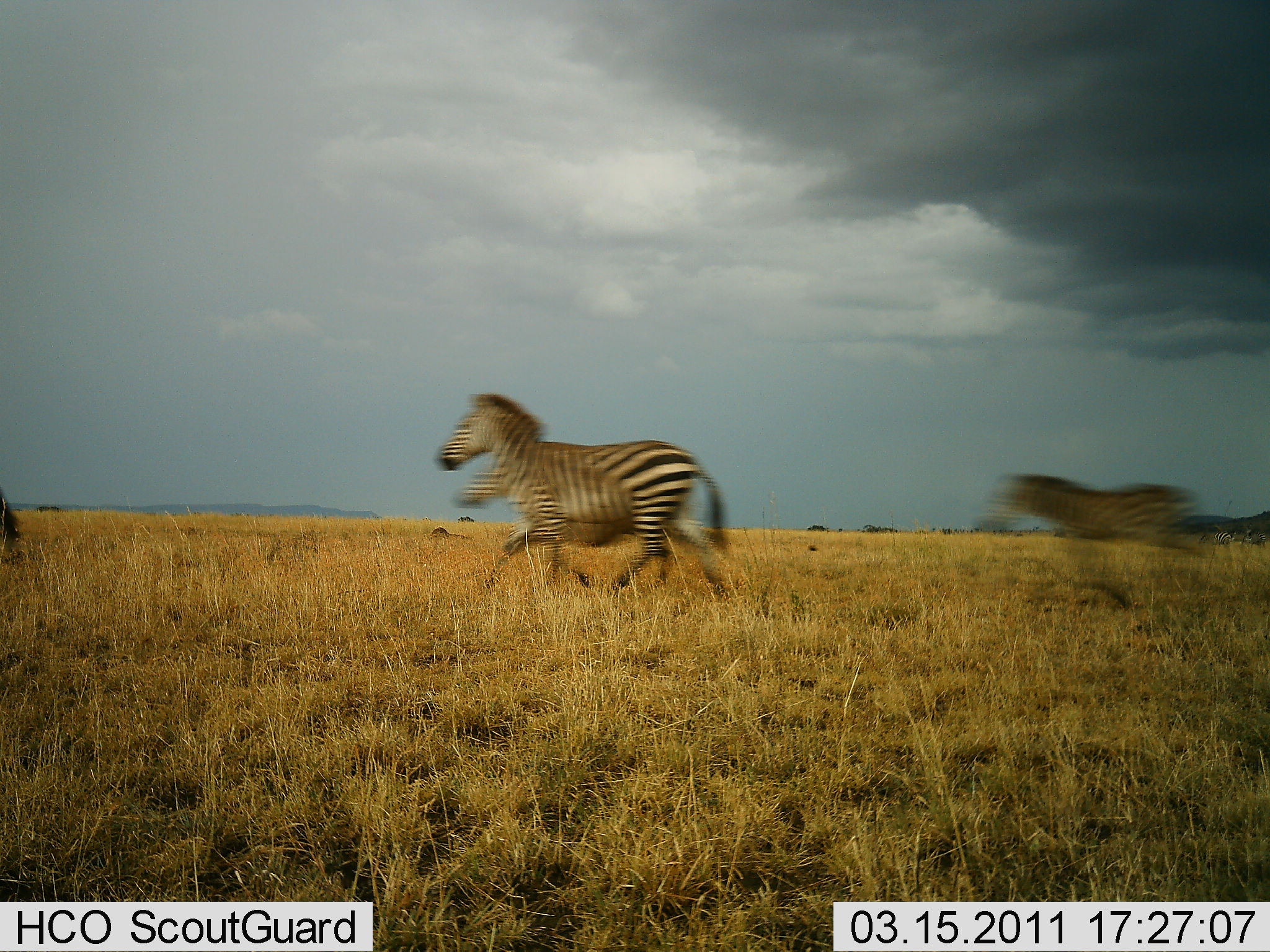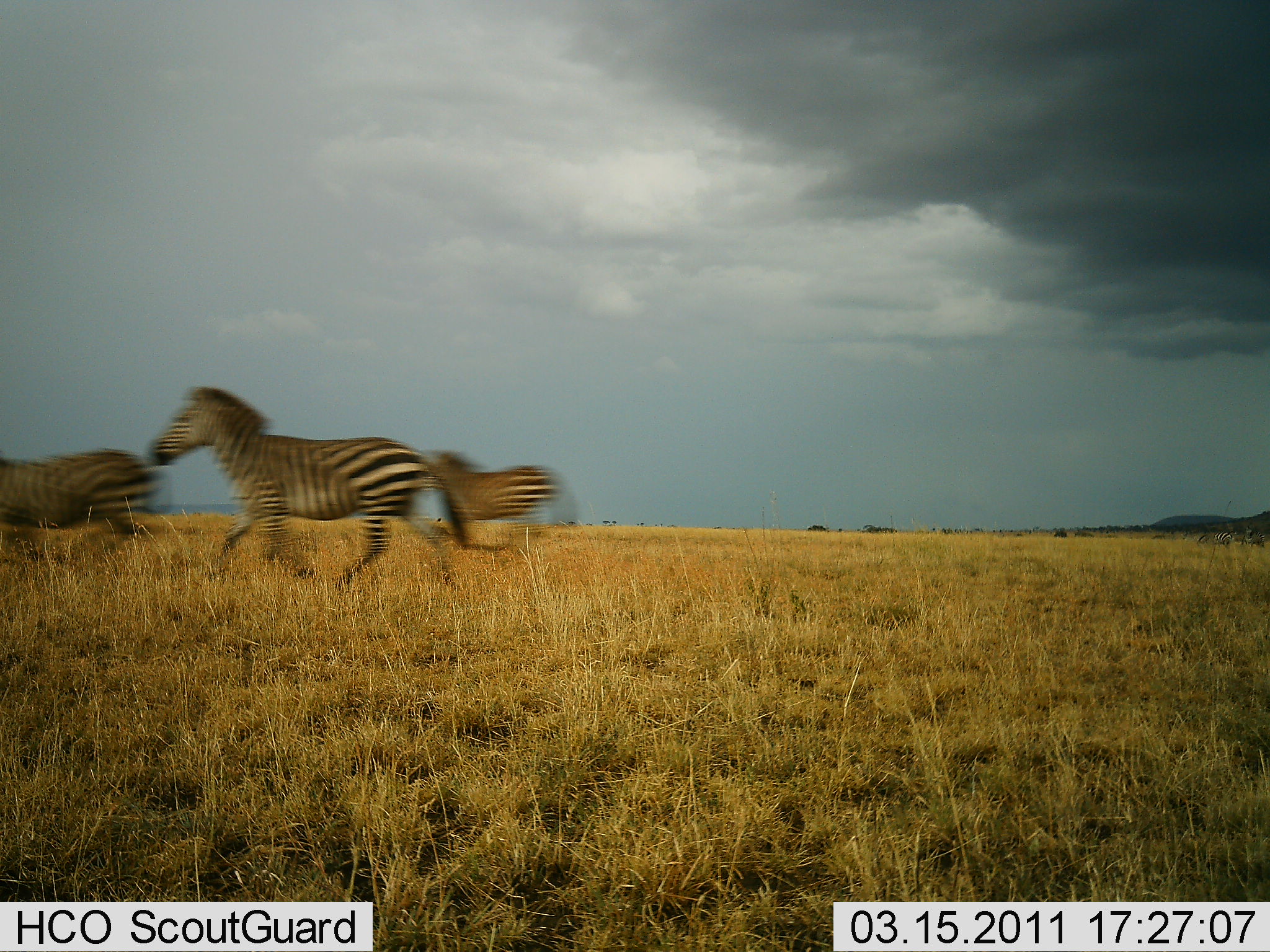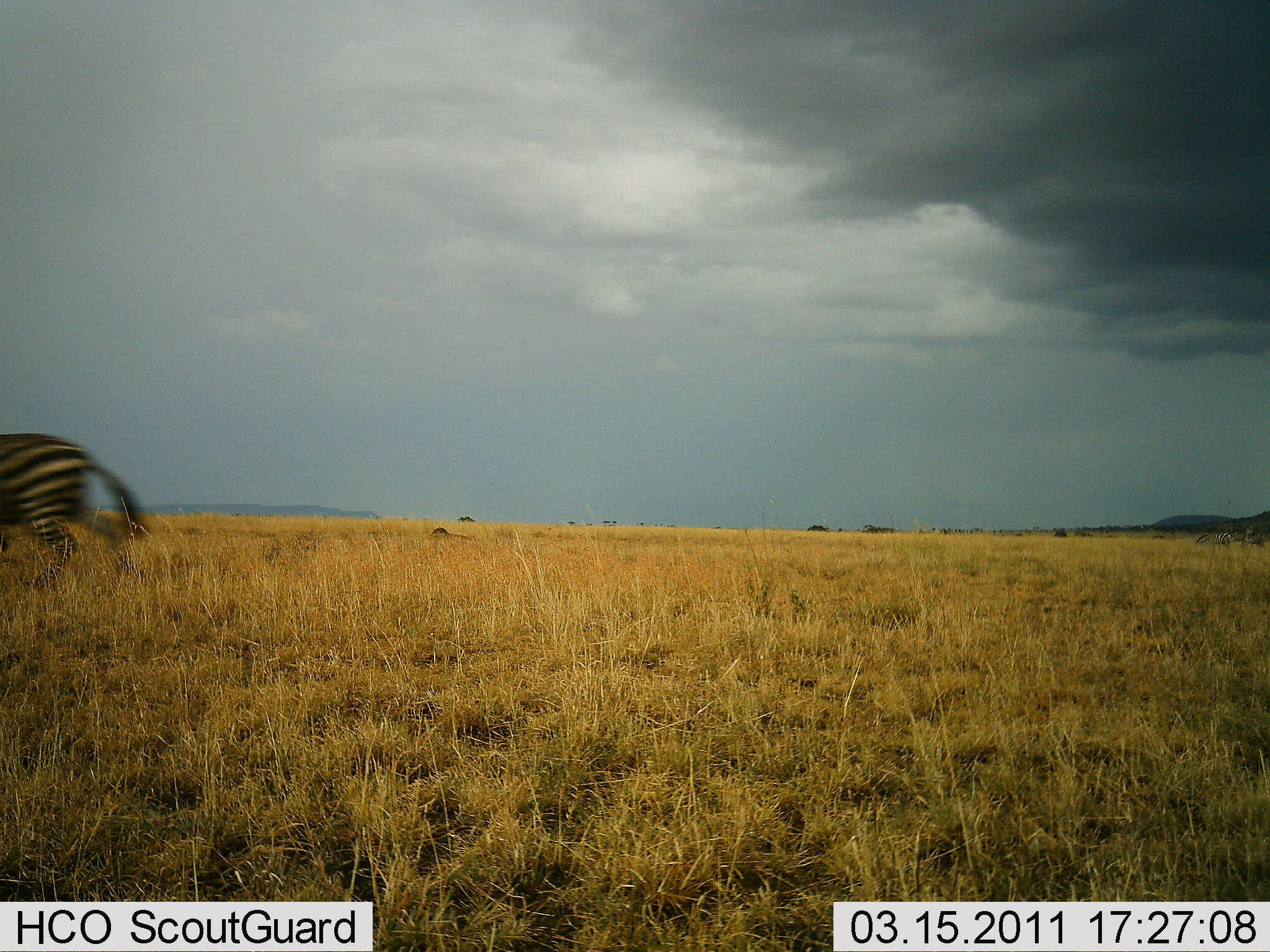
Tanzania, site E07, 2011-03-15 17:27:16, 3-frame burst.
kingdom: Animalia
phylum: Chordata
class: Mammalia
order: Perissodactyla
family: Equidae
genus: Equus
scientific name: Equus quagga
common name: plains zebra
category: zebra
Zebra (plains zebra) (Equus quagga), count 4. Behavior (volunteer vote fractions): standing 0%, resting 0%, moving 100%, interacting 0%. Young present (vote fraction): 0%. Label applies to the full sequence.